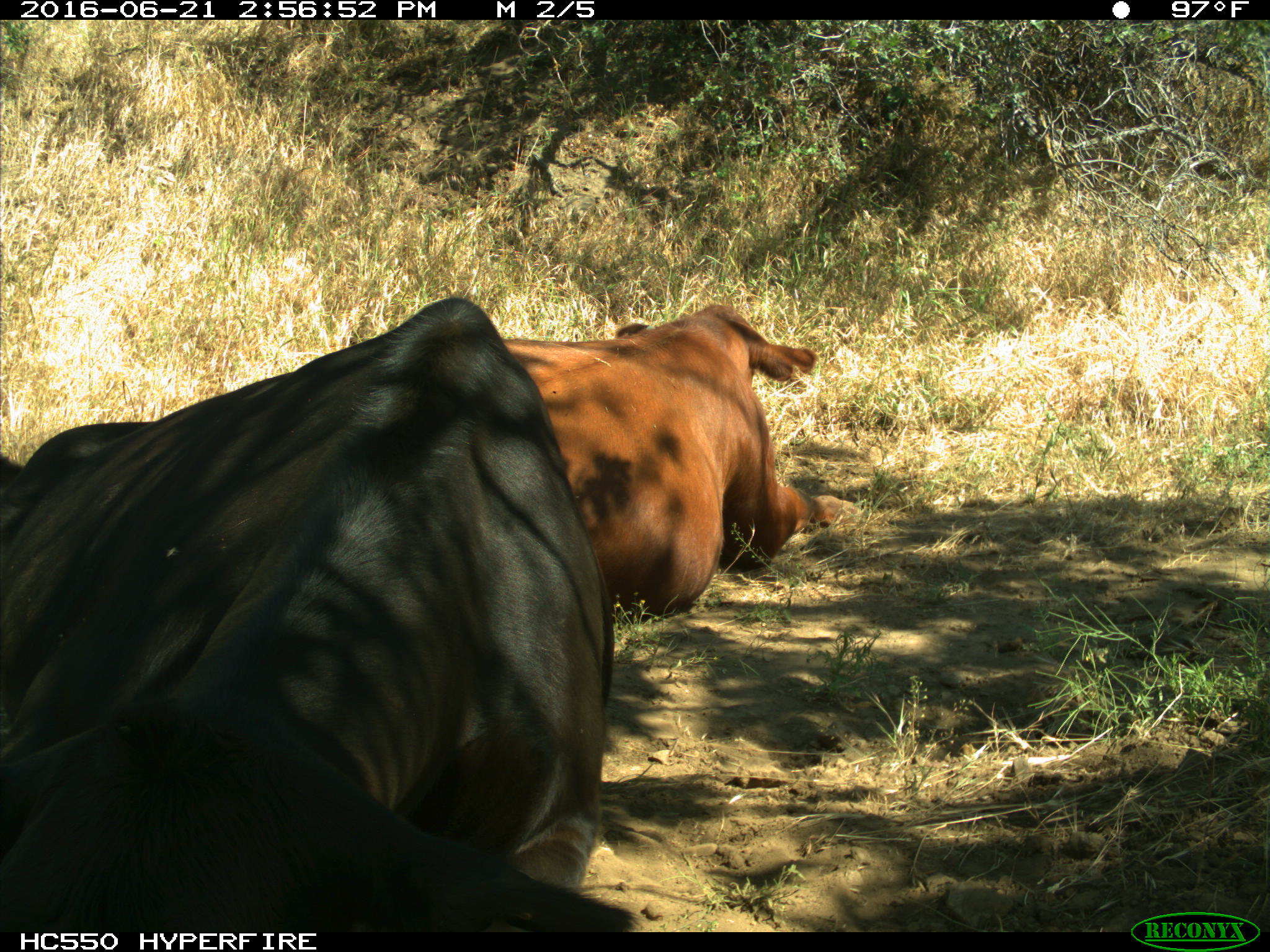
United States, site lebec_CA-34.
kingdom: Animalia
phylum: Chordata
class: Mammalia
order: Artiodactyla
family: Bovidae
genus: Bos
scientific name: Bos taurus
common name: domestic cow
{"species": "Bos taurus (domestic cow)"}